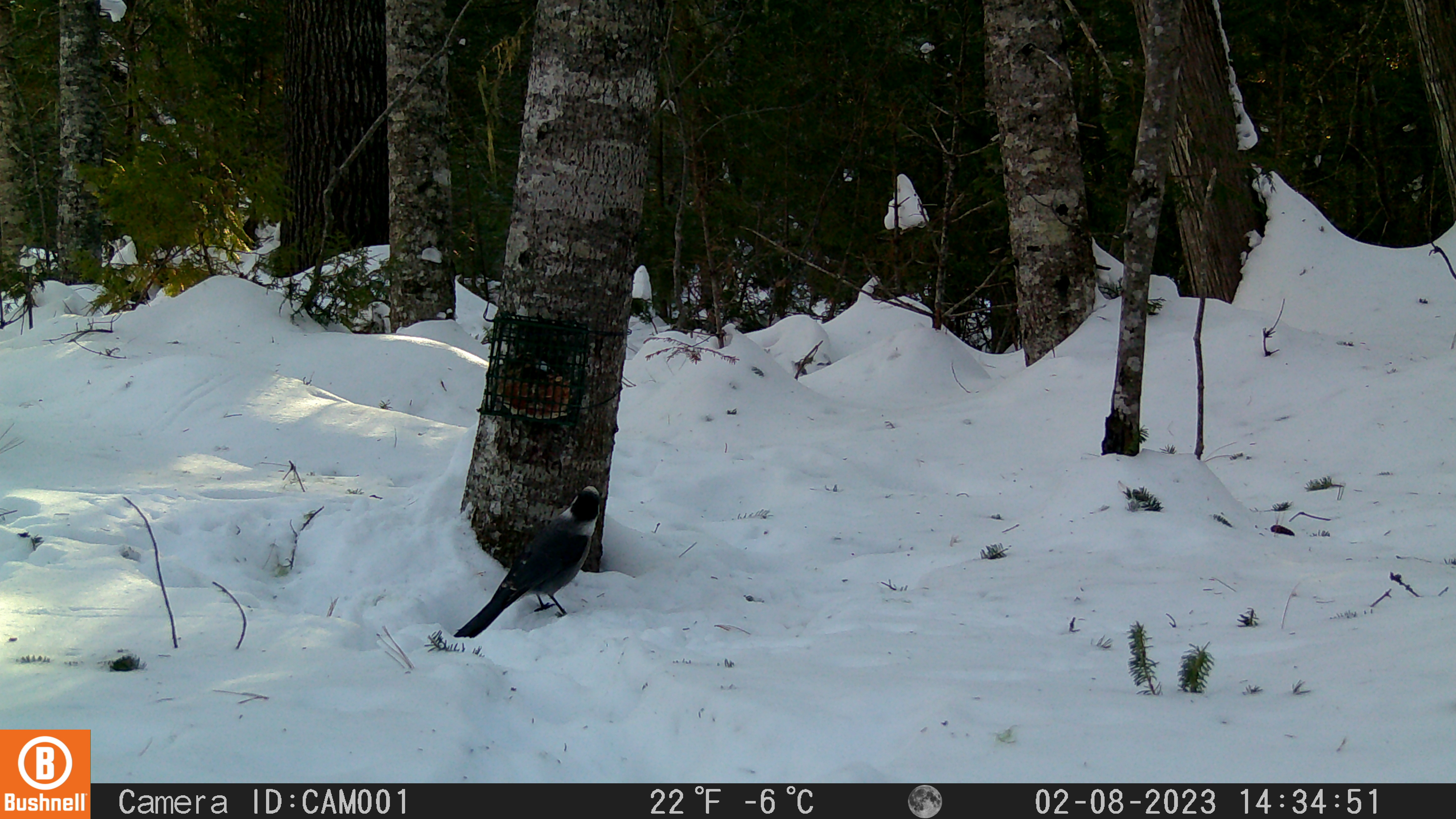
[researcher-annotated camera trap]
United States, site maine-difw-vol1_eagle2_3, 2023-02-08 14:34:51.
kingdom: Animalia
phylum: Chordata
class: Aves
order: Passeriformes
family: Corvidae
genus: Perisoreus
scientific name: Perisoreus canadensis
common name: canada jay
Canada jay (Perisoreus canadensis).